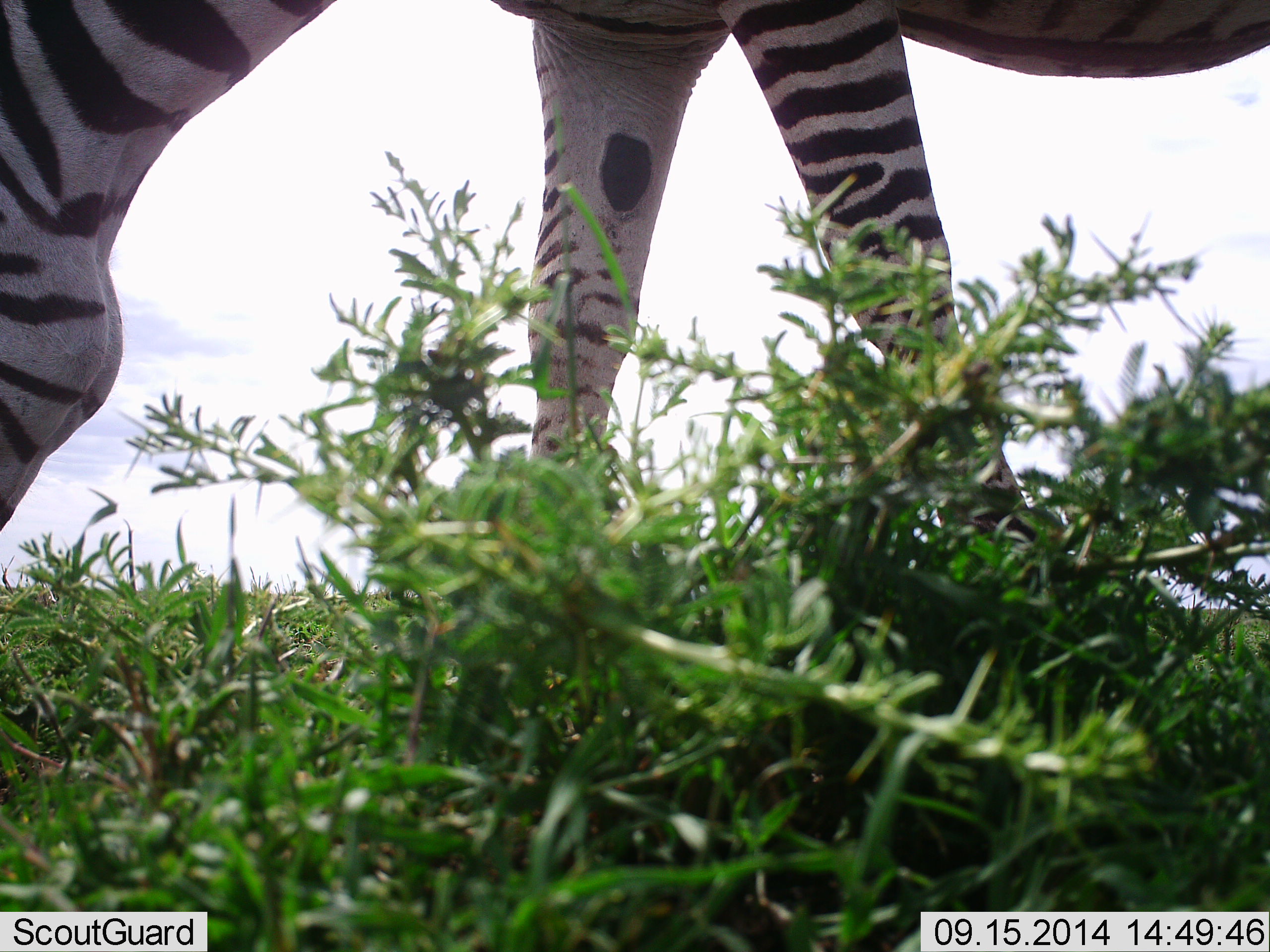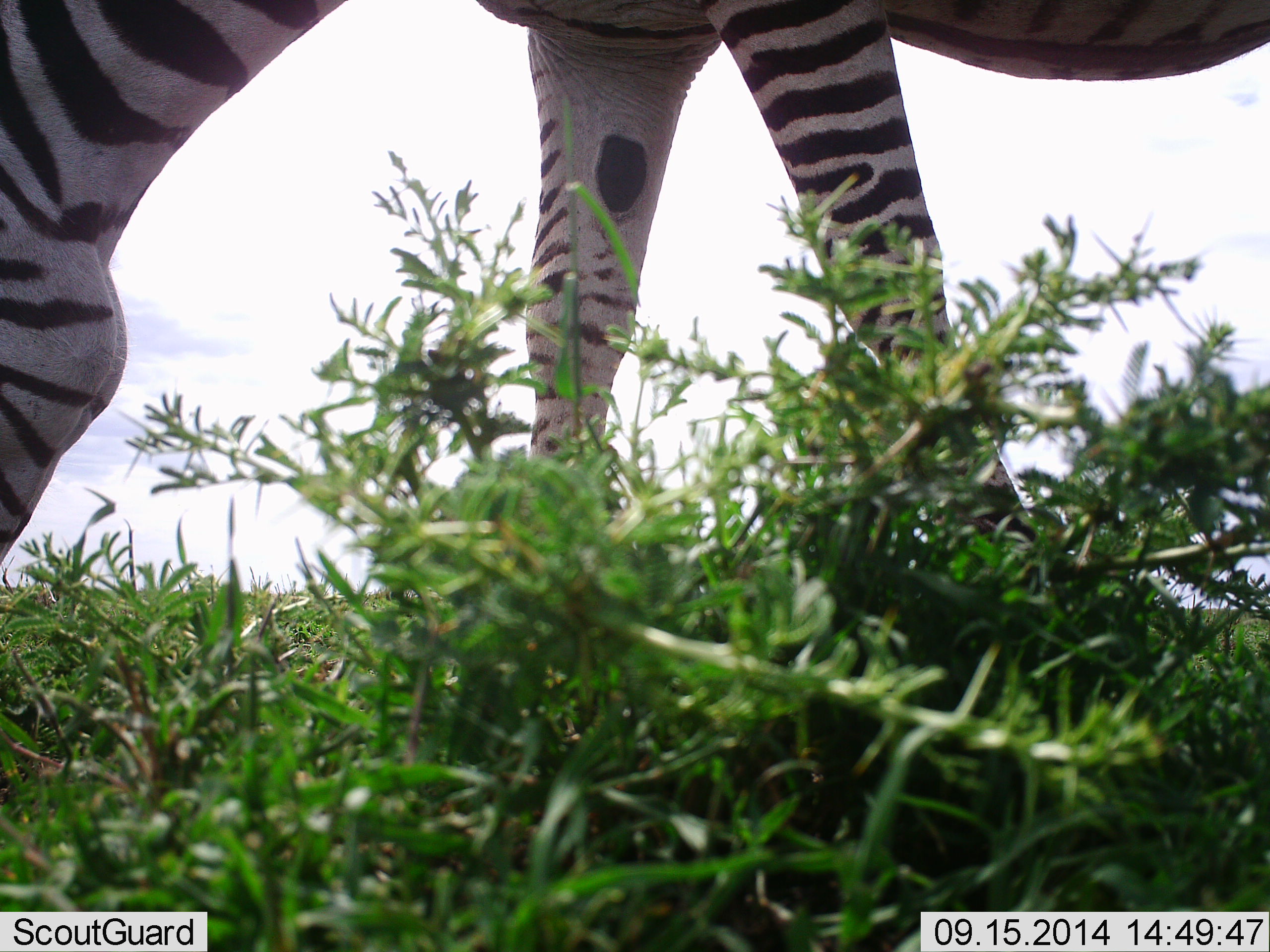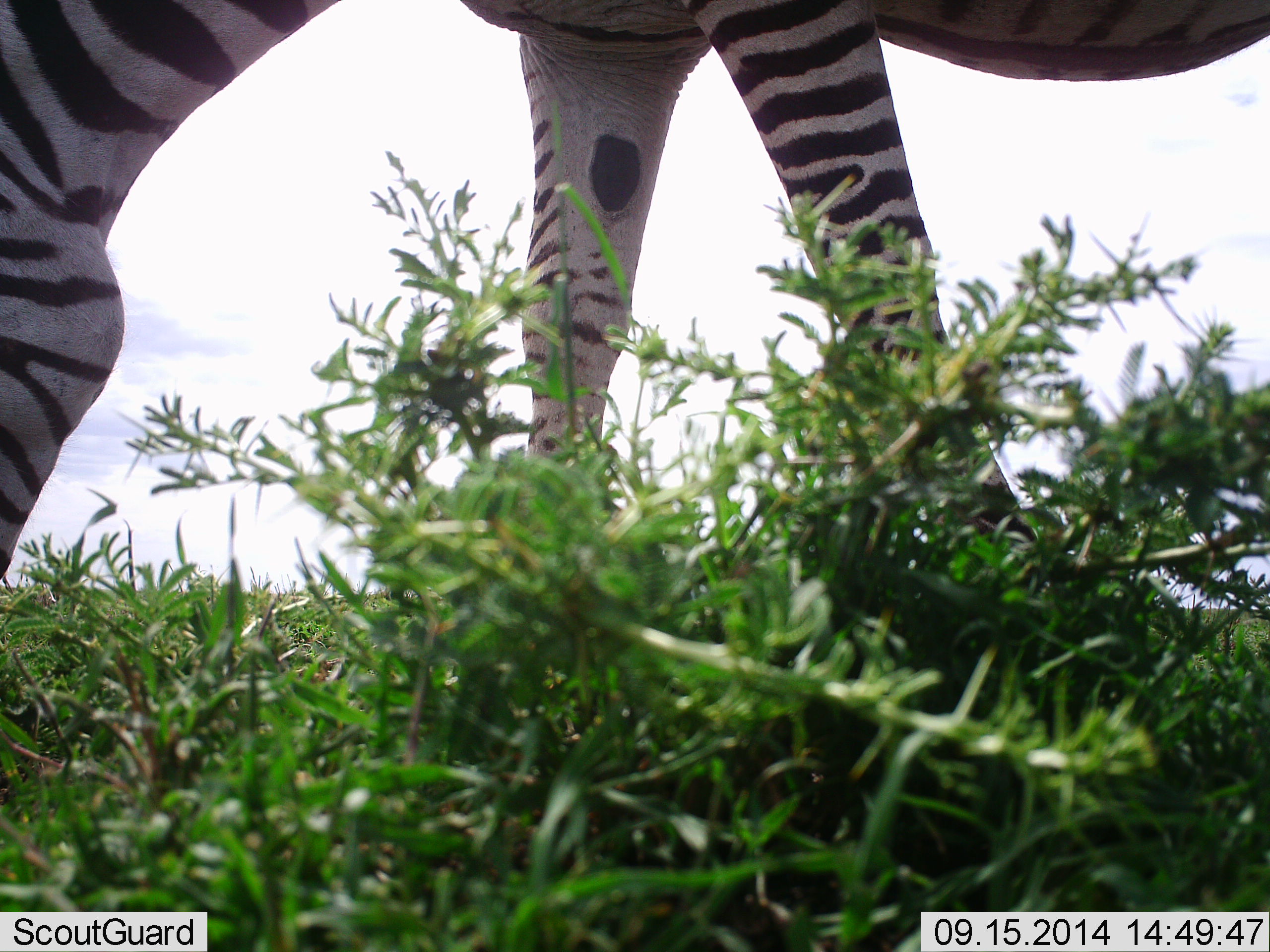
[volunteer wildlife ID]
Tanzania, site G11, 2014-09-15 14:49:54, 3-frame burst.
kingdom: Animalia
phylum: Chordata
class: Mammalia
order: Perissodactyla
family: Equidae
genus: Equus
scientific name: Equus quagga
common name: plains zebra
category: zebra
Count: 1.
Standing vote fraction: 40%.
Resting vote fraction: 0%.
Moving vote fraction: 0%.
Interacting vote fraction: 0%.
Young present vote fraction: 0%.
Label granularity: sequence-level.